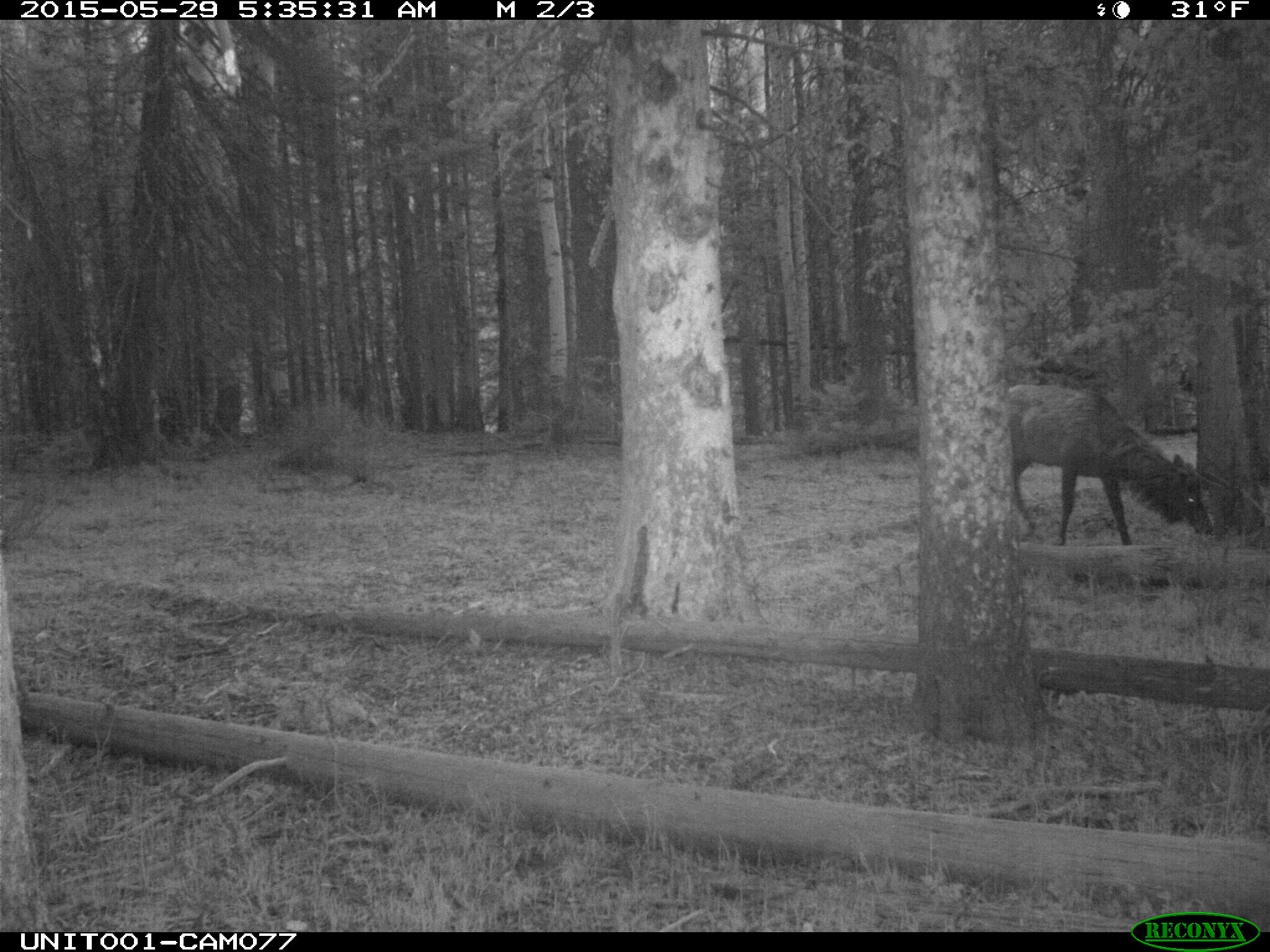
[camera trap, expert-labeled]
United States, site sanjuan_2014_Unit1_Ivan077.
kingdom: Animalia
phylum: Chordata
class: Mammalia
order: Artiodactyla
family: Cervidae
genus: Cervus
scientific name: Cervus elaphus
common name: red deer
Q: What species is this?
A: Cervus elaphus (red deer).